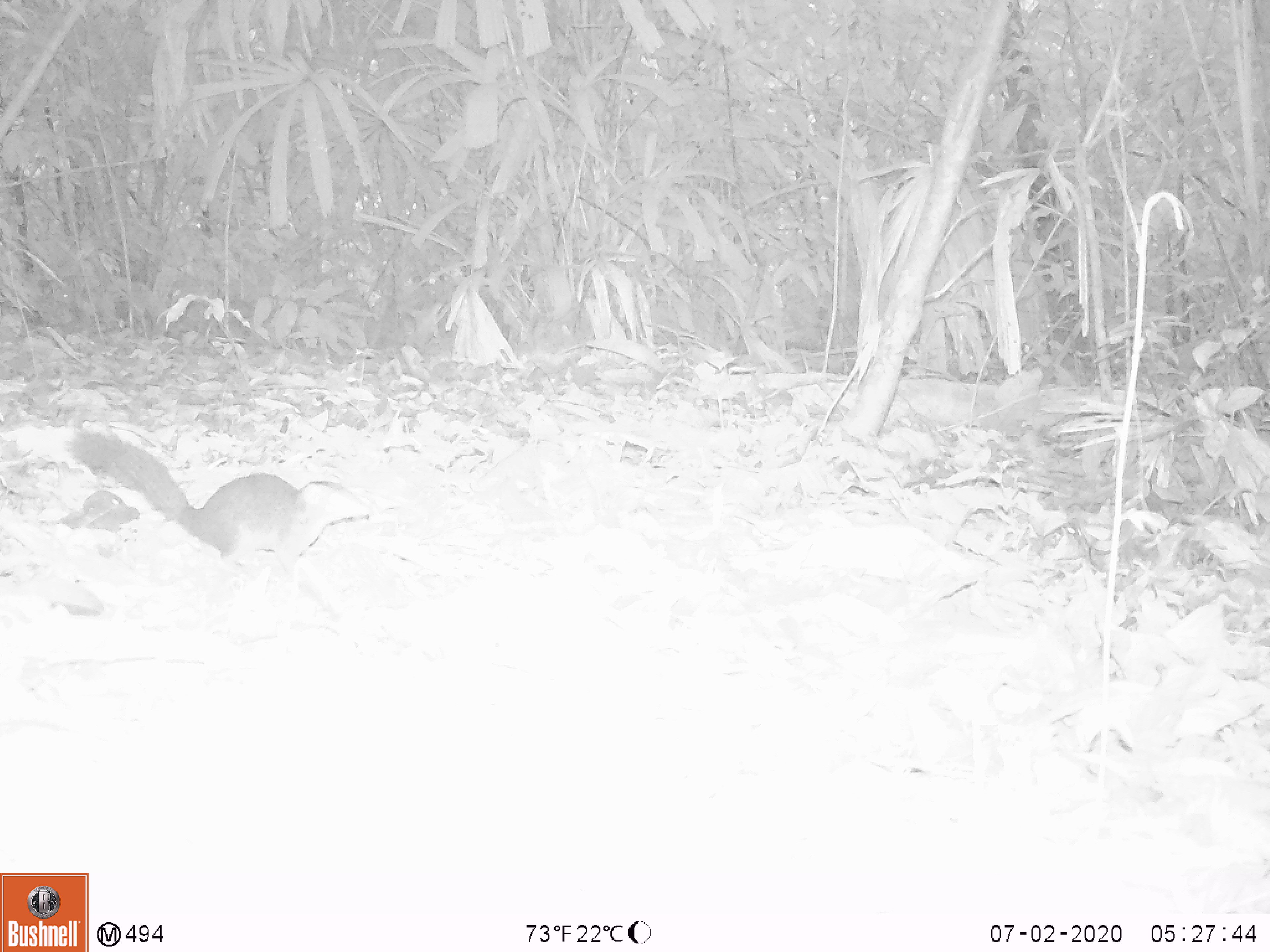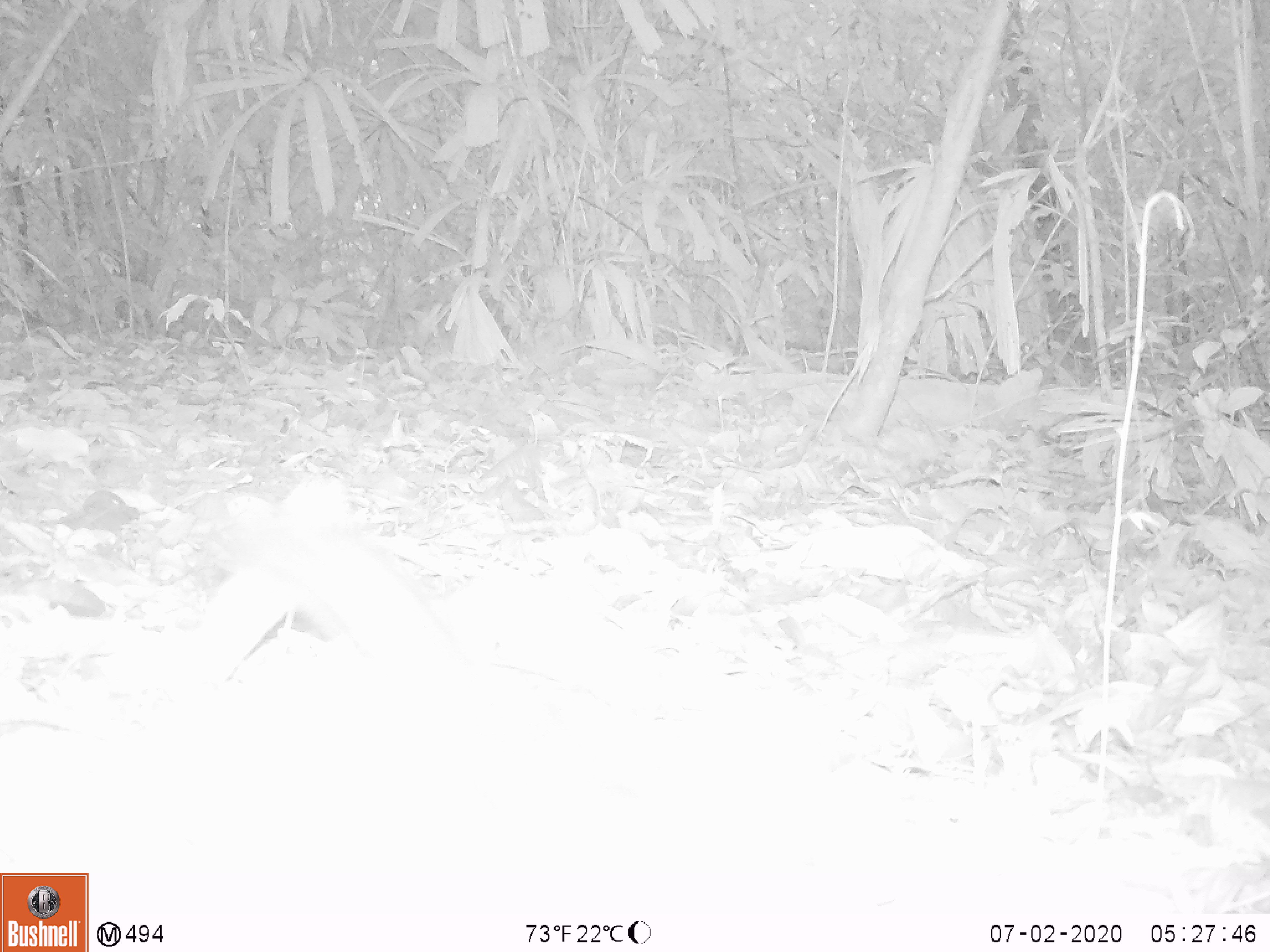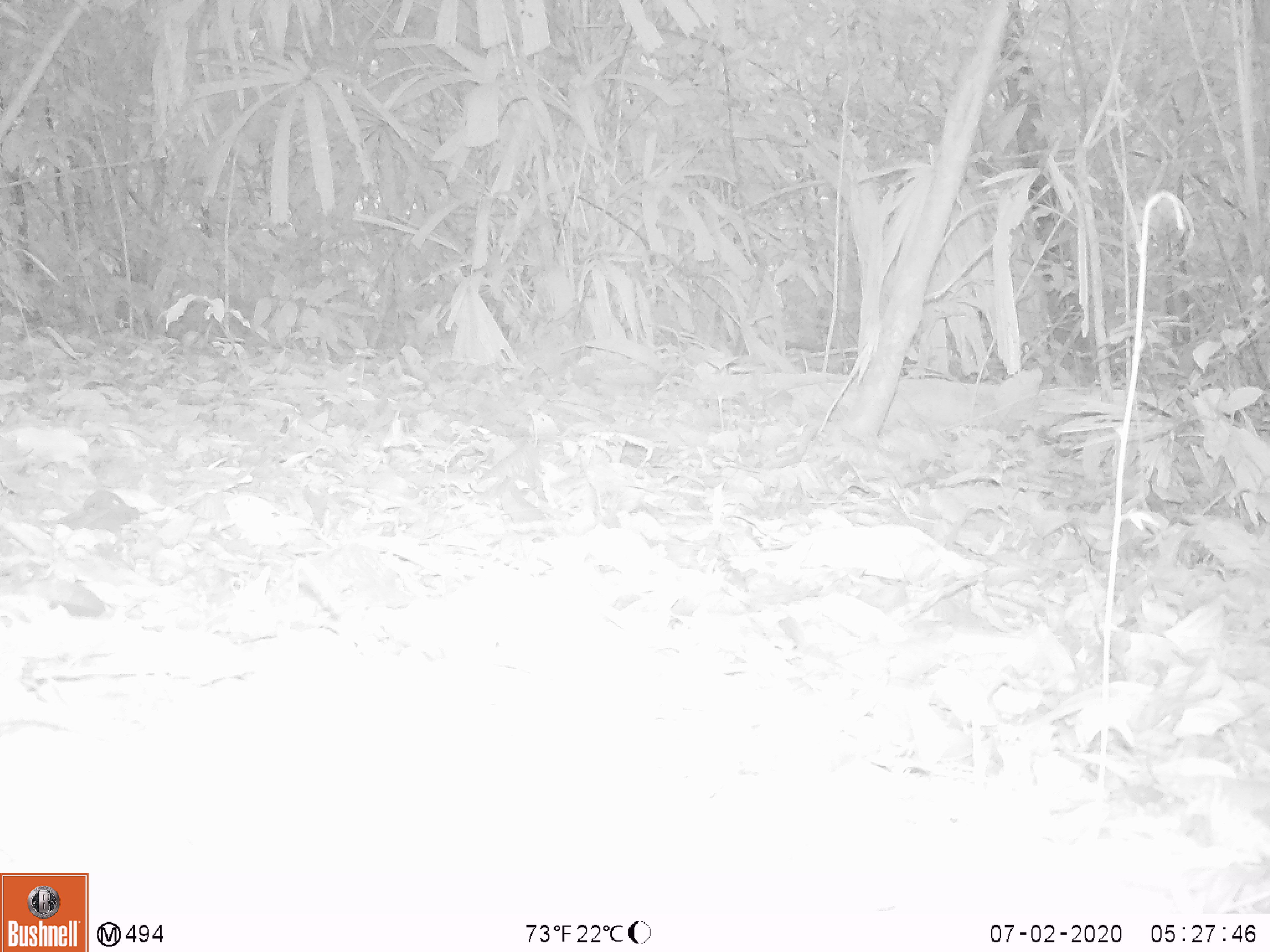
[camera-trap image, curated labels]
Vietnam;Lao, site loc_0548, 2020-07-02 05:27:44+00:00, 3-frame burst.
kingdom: Animalia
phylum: Chordata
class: Mammalia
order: Rodentia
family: Sciuridae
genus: Sciurus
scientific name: Sciurus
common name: squirrel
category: unidentified squirrel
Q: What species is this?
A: Unidentified squirrel (squirrel) (Sciurus).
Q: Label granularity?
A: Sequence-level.